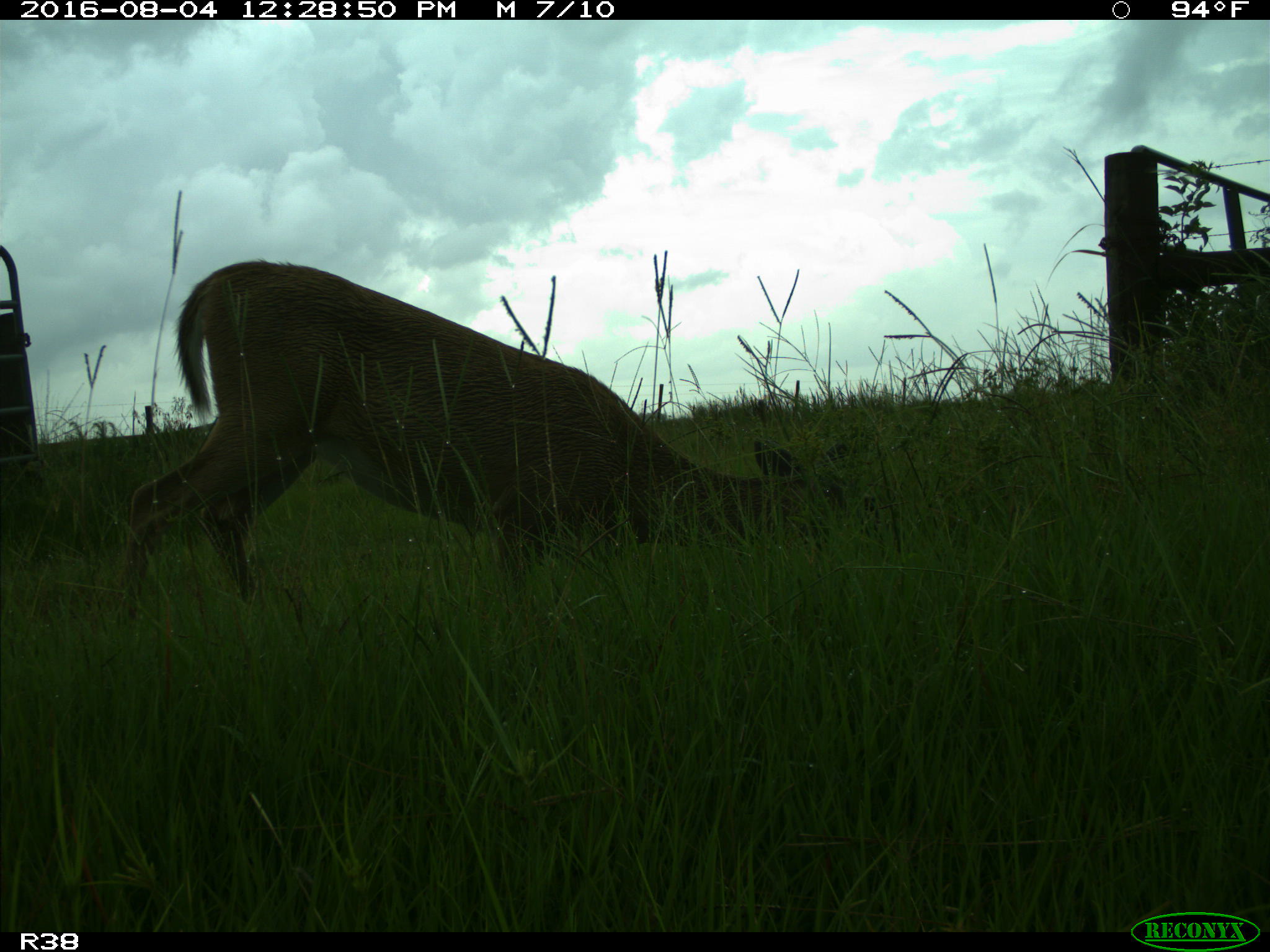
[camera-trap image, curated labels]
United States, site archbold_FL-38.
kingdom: Animalia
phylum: Chordata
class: Mammalia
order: Artiodactyla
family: Cervidae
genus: Odocoileus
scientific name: Odocoileus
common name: deer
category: unidentified deer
Unidentified deer (deer) (Odocoileus).